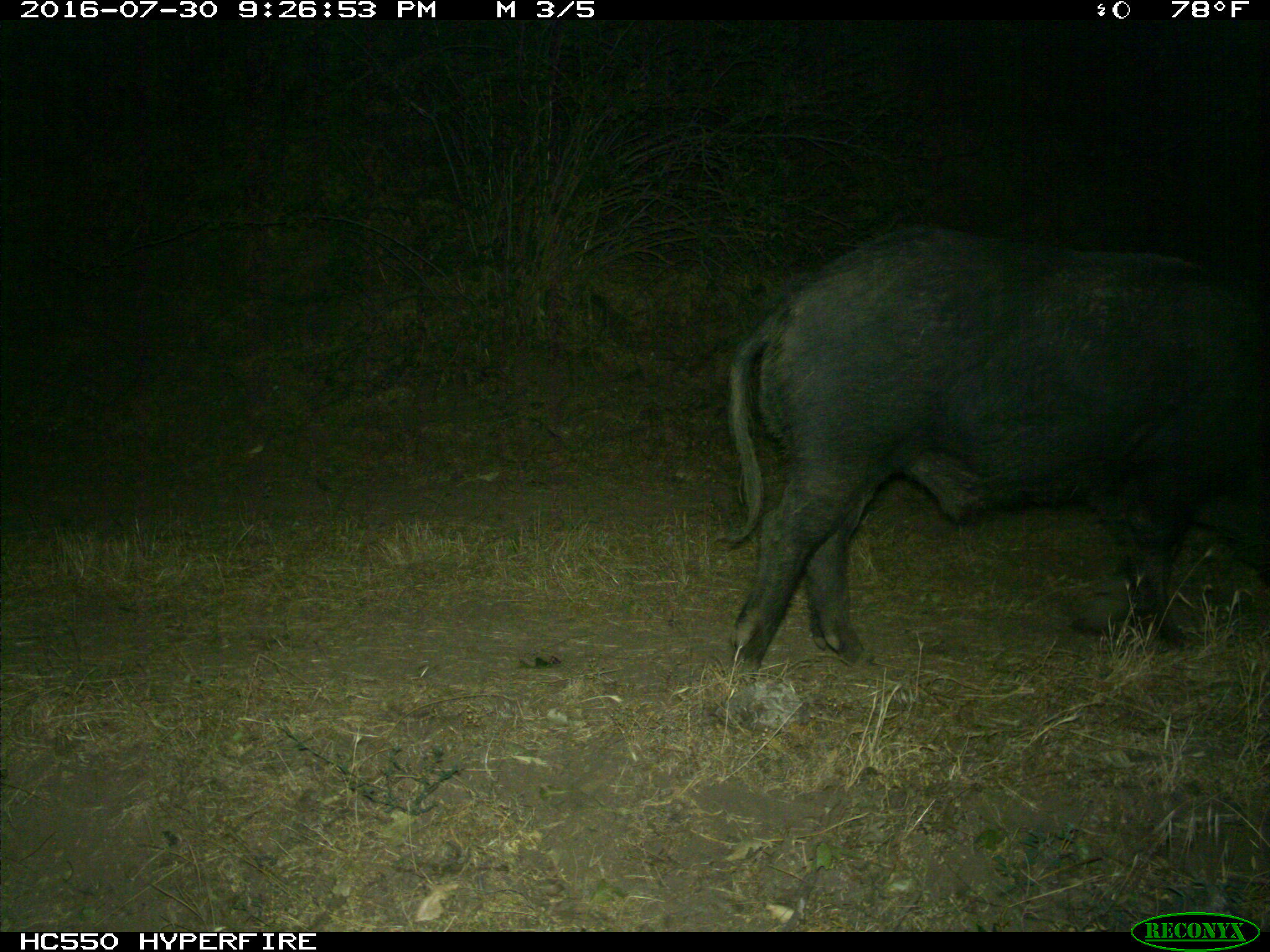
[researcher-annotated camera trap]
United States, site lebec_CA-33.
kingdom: Animalia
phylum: Chordata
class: Mammalia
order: Artiodactyla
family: Suidae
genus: Sus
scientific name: Sus scrofa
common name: wild boar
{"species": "Sus scrofa (wild boar)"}